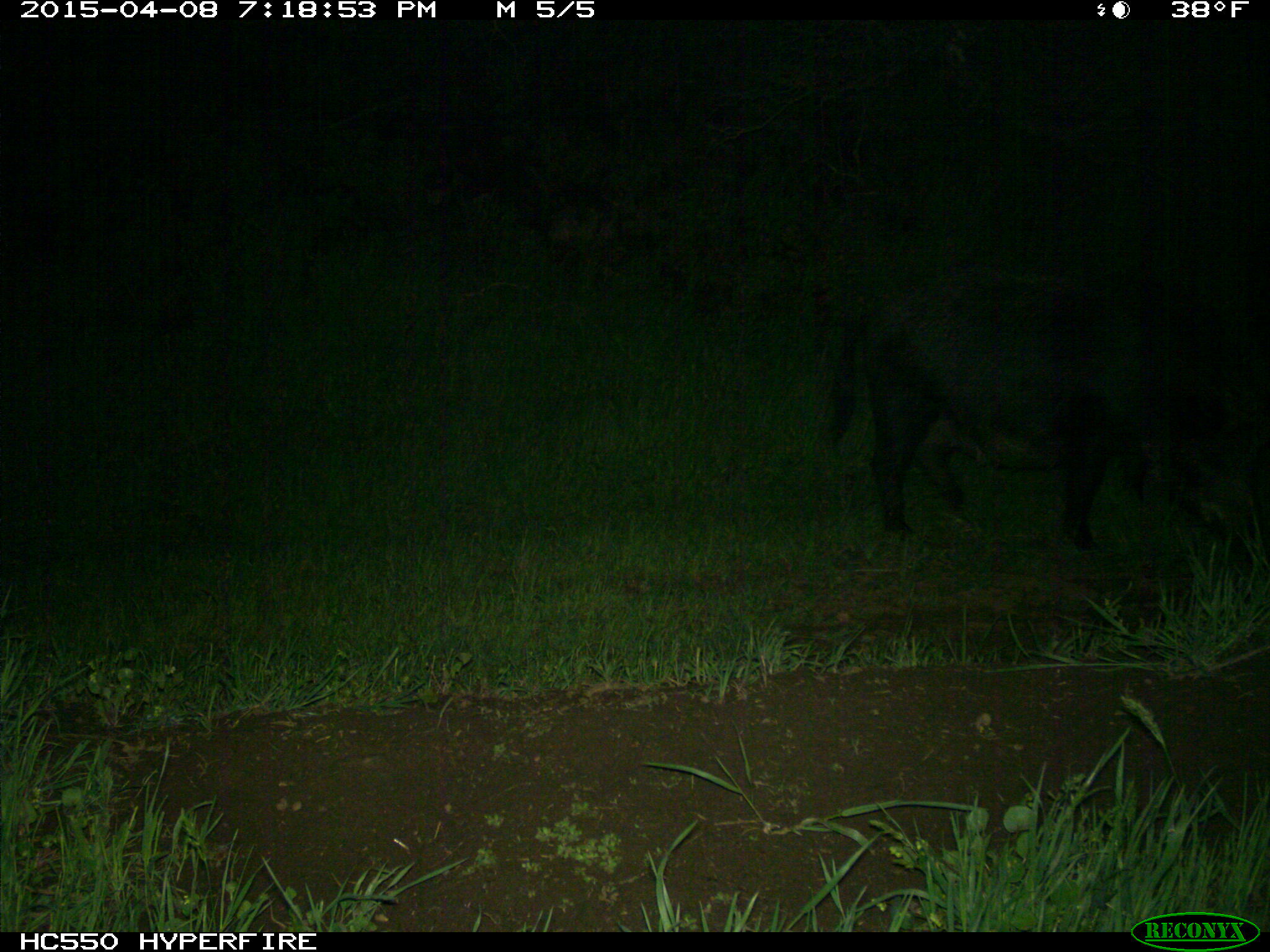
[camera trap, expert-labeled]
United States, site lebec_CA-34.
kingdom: Animalia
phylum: Chordata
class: Mammalia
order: Artiodactyla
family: Suidae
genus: Sus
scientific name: Sus scrofa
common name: wild boar